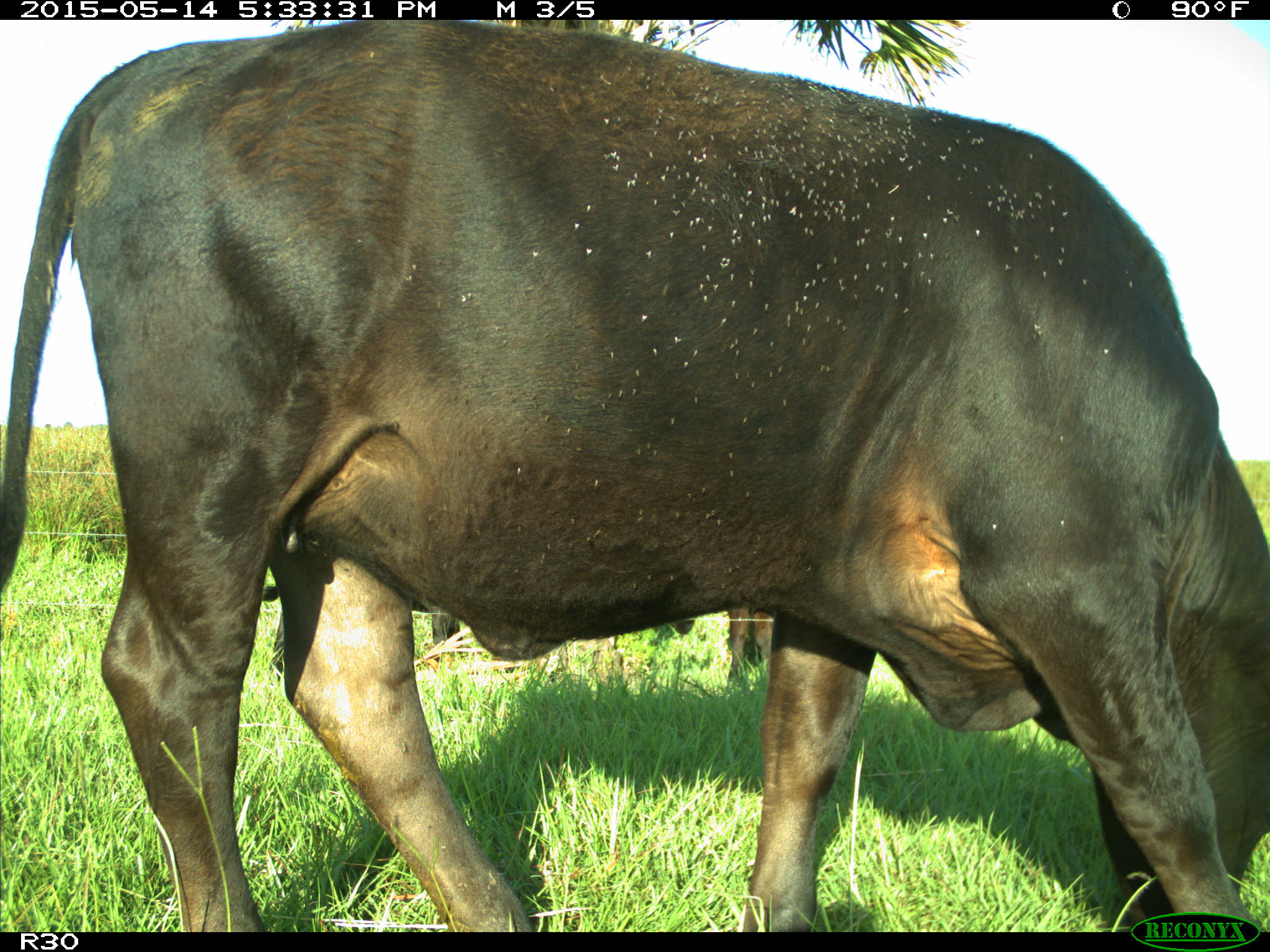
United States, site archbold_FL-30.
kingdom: Animalia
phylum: Chordata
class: Mammalia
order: Artiodactyla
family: Bovidae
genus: Bos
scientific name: Bos taurus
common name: domestic cow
Bos taurus (domestic cow).